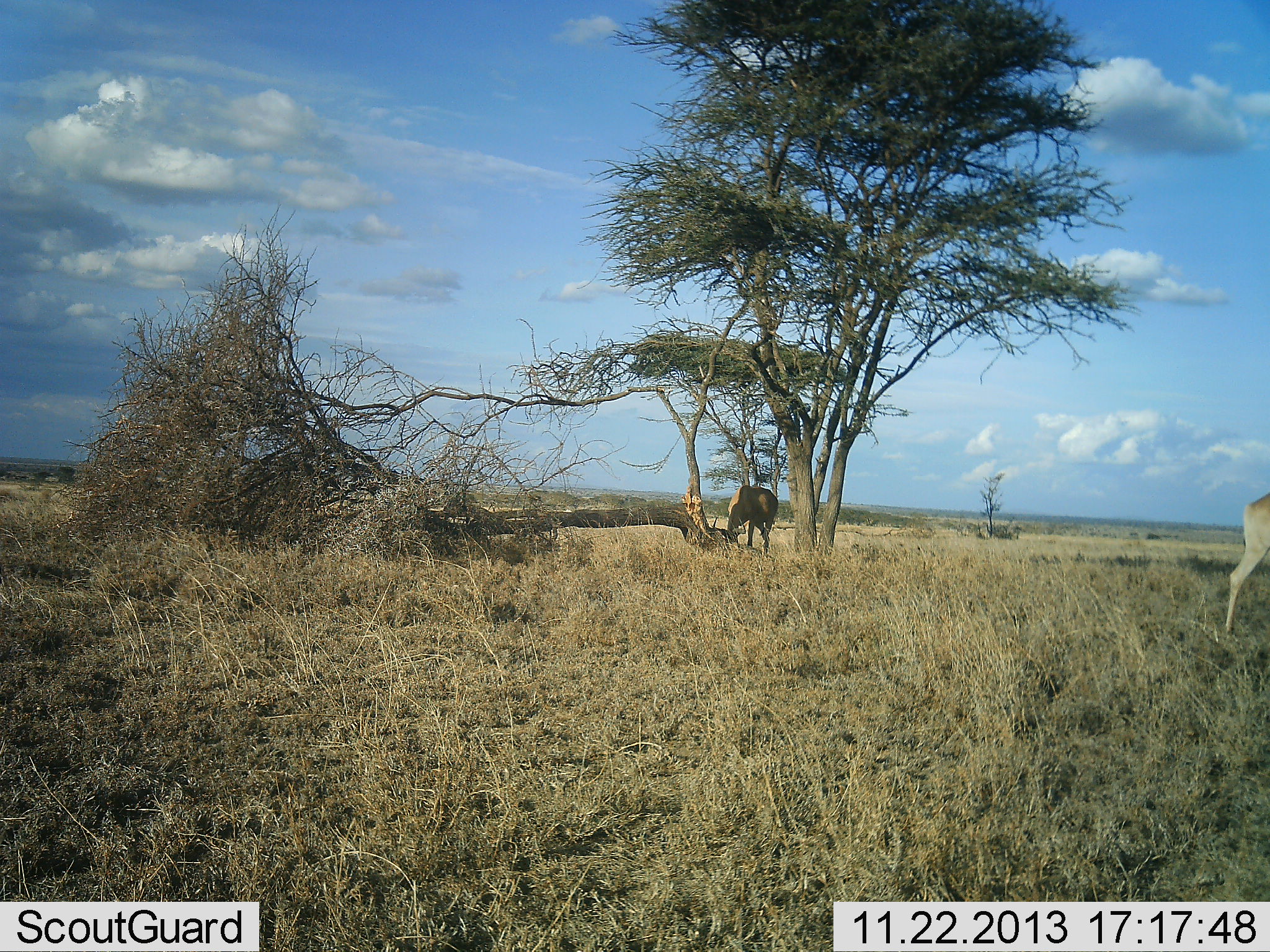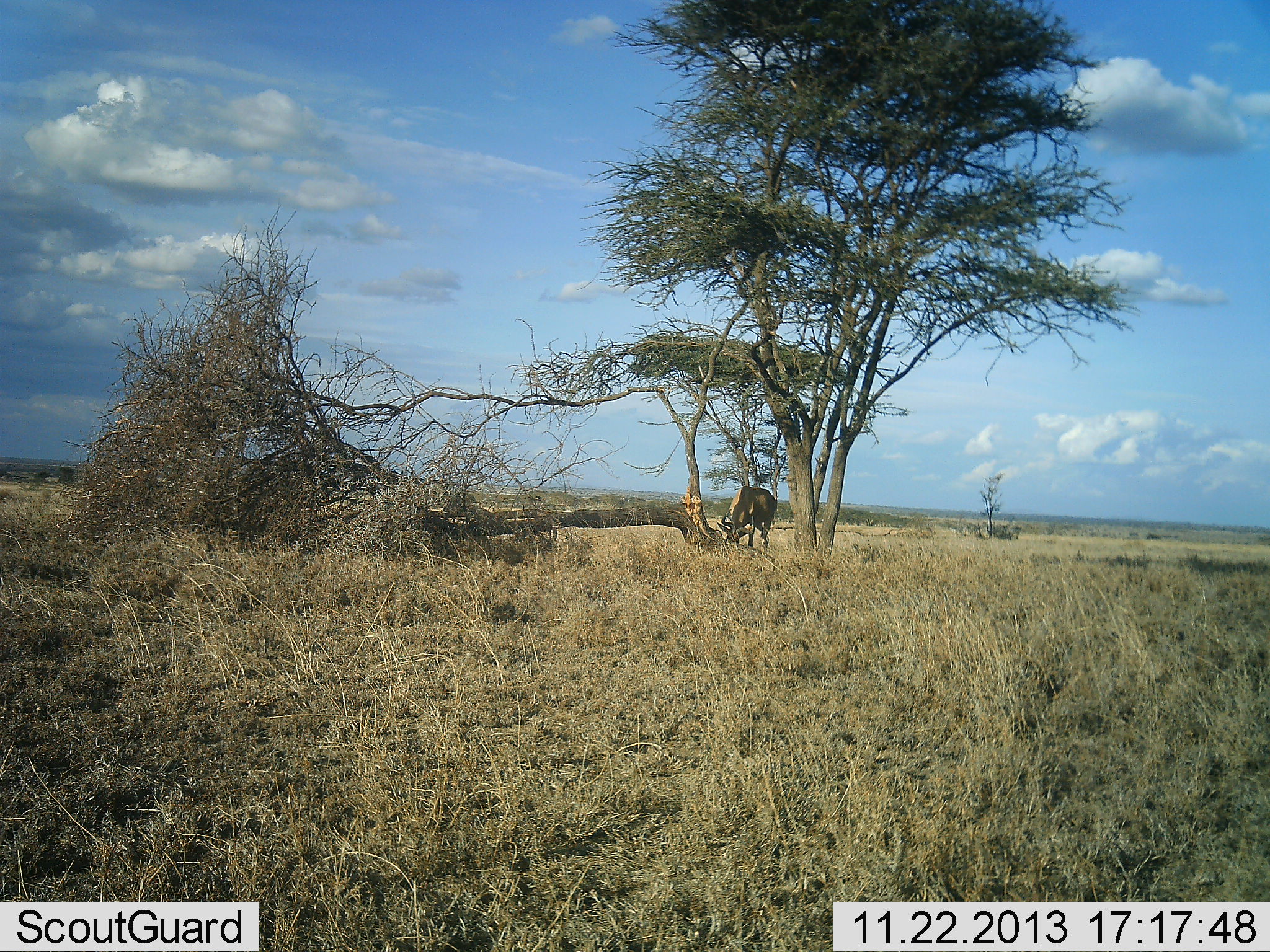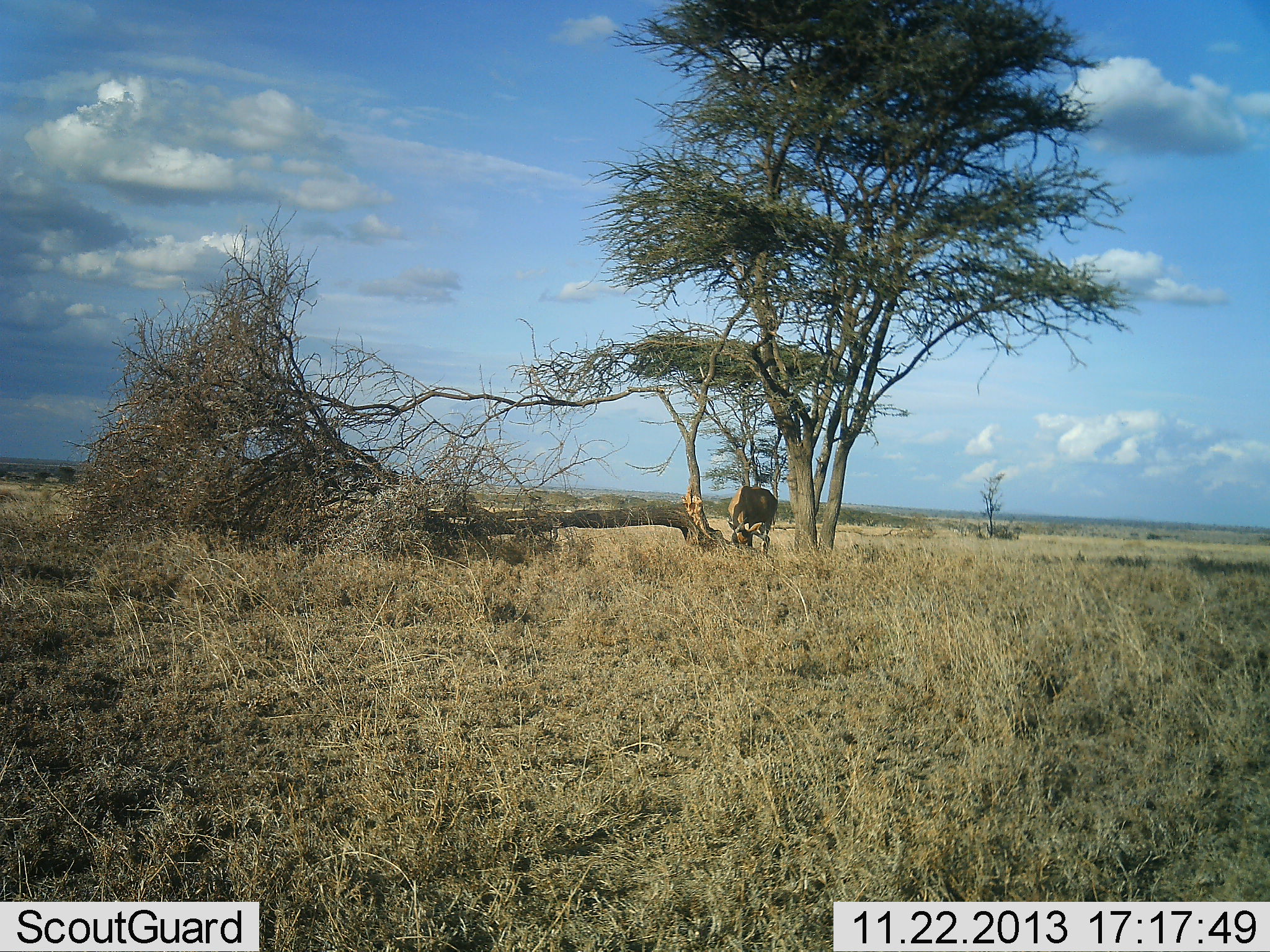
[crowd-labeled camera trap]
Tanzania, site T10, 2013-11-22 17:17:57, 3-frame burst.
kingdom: Animalia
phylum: Chordata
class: Mammalia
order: Artiodactyla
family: Bovidae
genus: Alcelaphus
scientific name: Alcelaphus buselaphus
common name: hartebeest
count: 2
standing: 30%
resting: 0%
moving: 70%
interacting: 0%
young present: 0%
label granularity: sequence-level